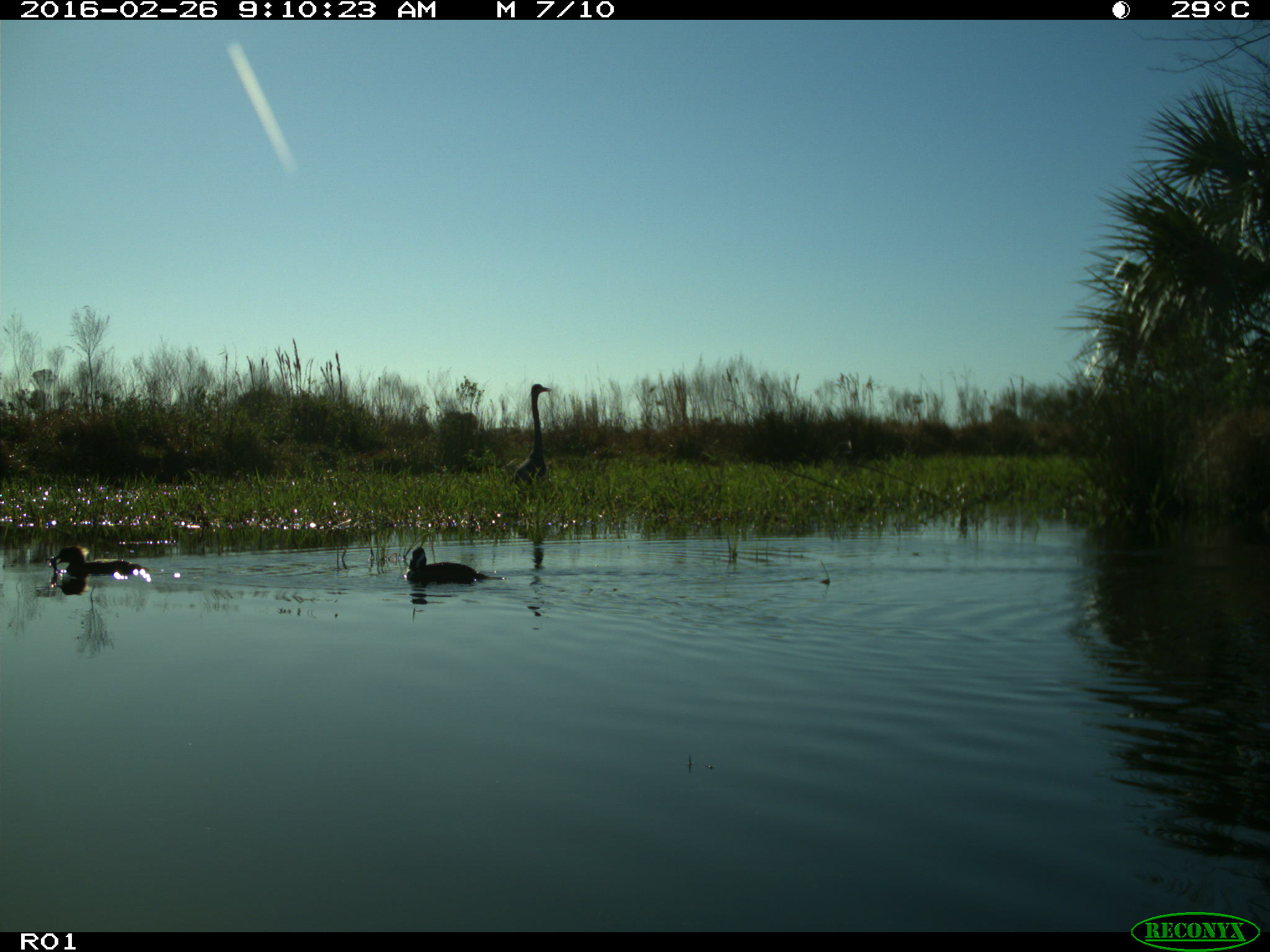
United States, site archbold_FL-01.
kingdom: Animalia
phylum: Chordata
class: Aves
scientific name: Aves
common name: birds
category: unidentified bird